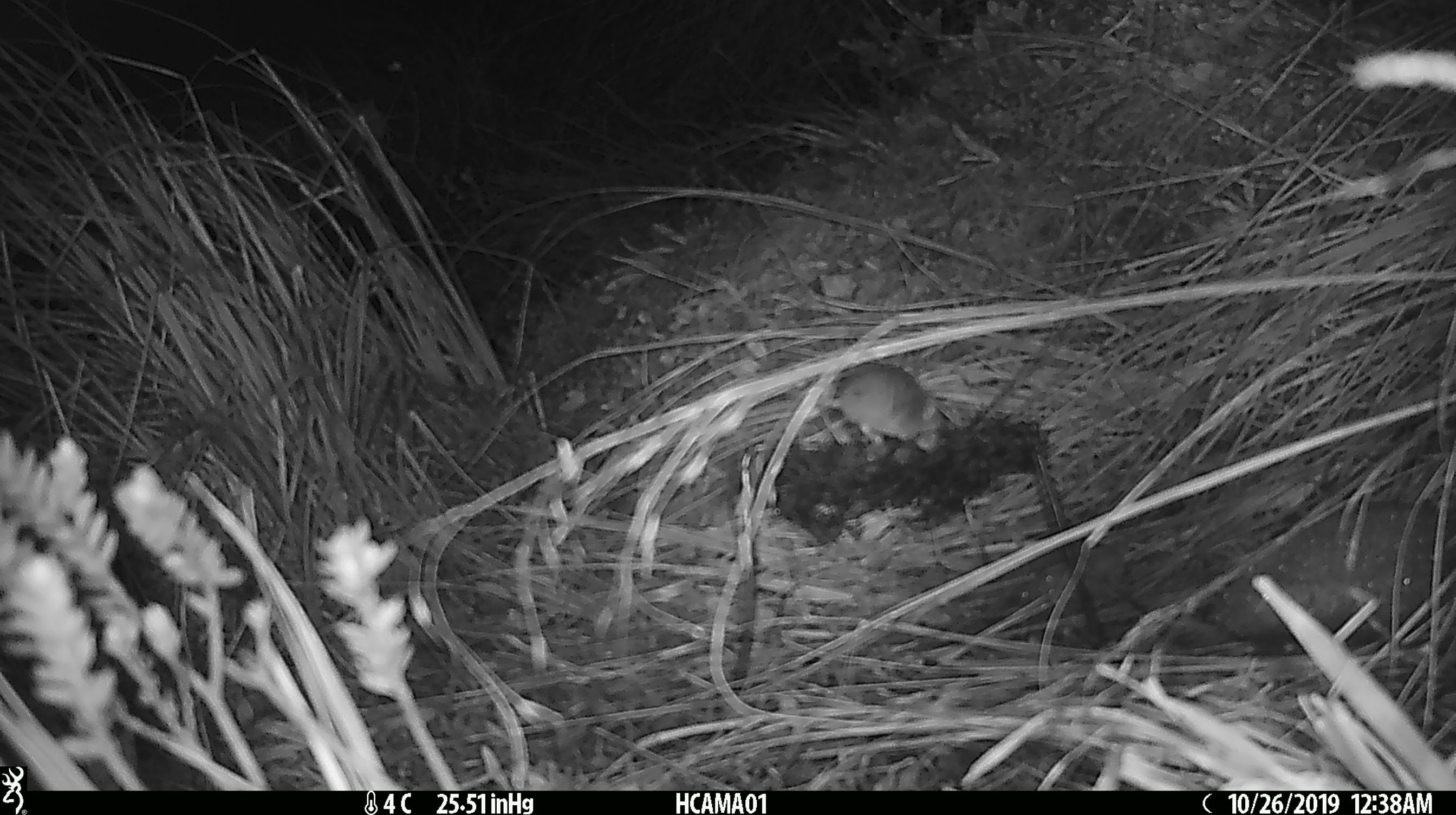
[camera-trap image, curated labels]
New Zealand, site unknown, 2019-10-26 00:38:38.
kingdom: Animalia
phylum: Chordata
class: Mammalia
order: Rodentia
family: Muridae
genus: Mus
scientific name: Mus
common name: mouse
Mouse (Mus).